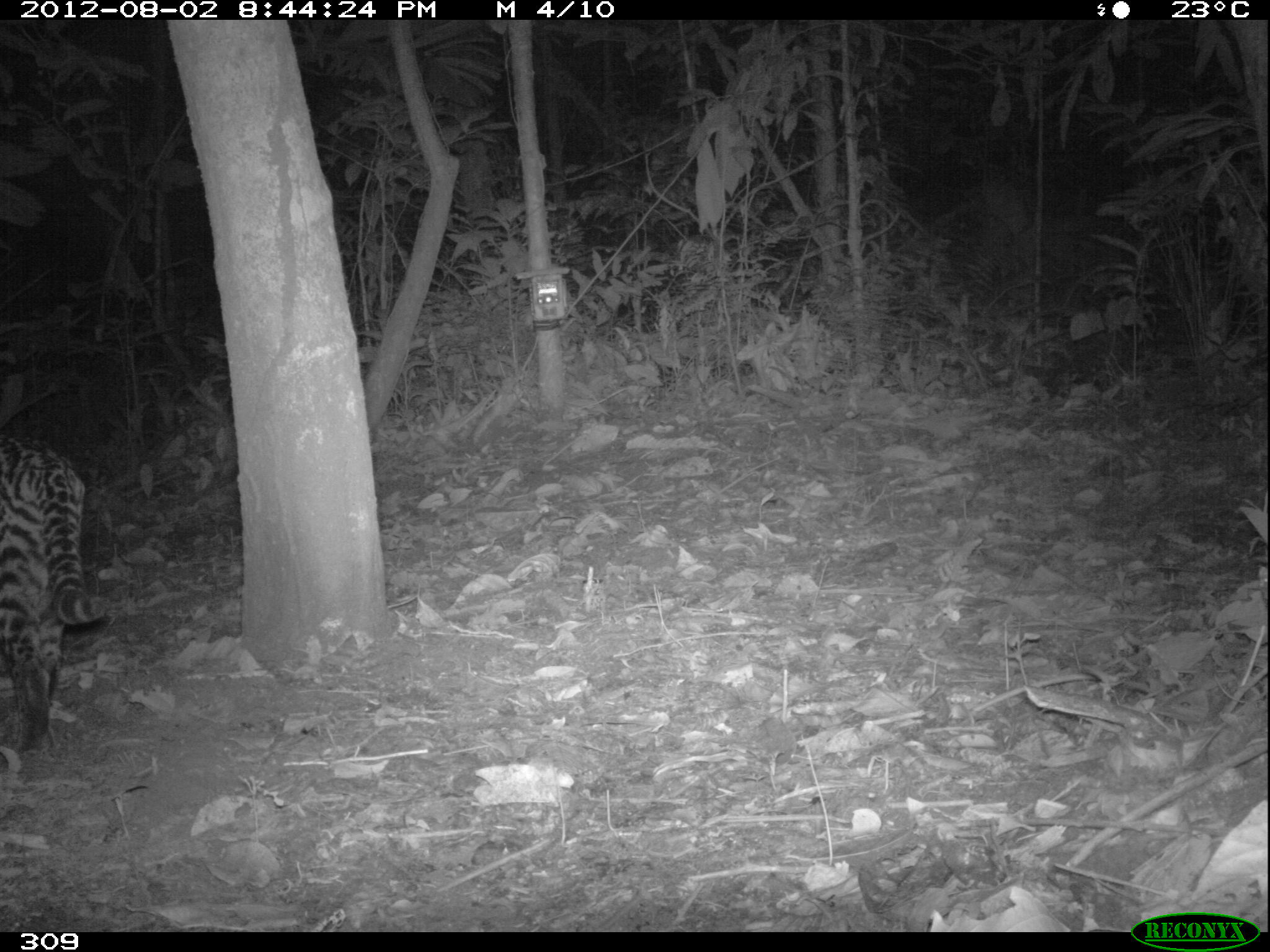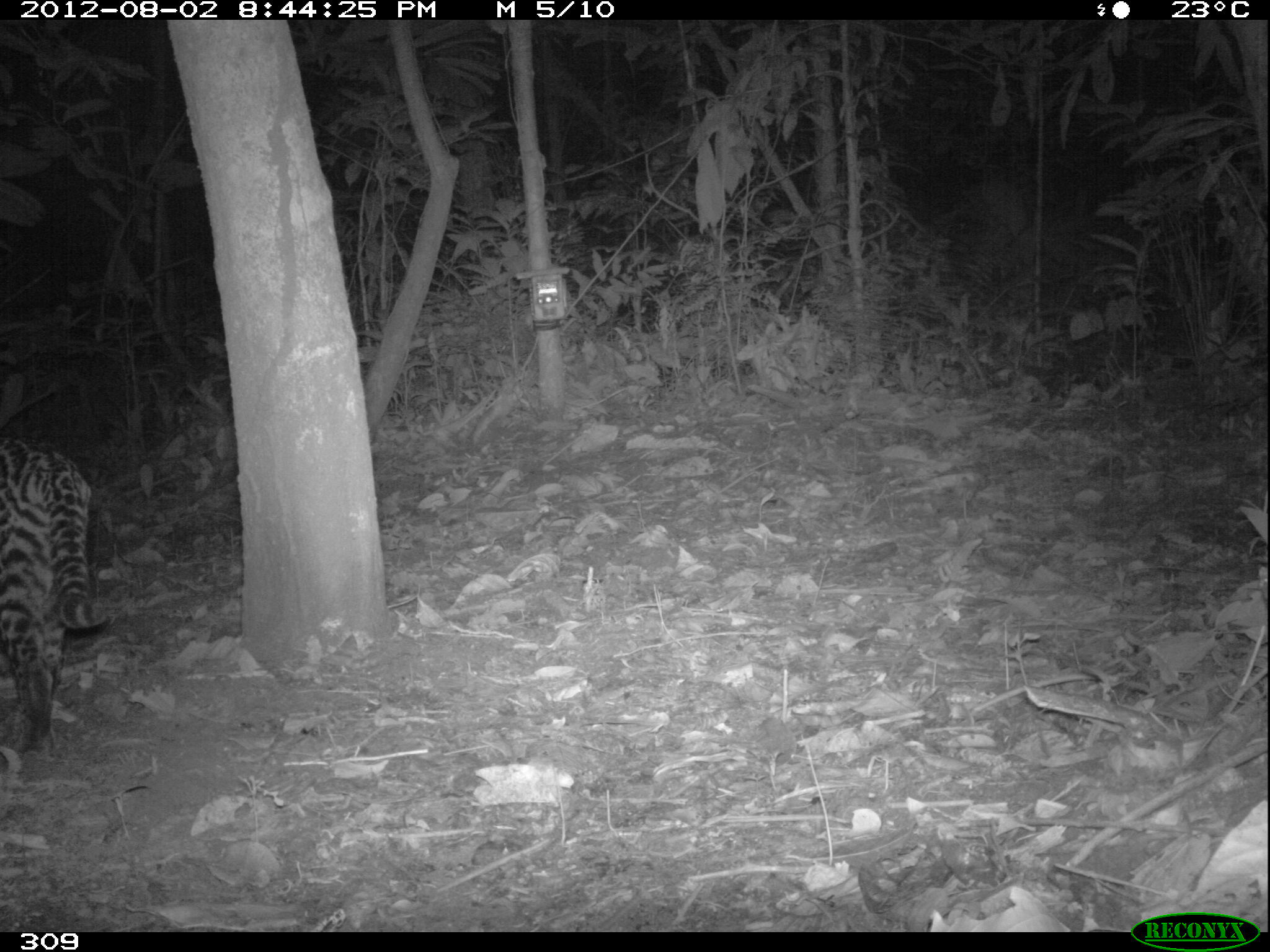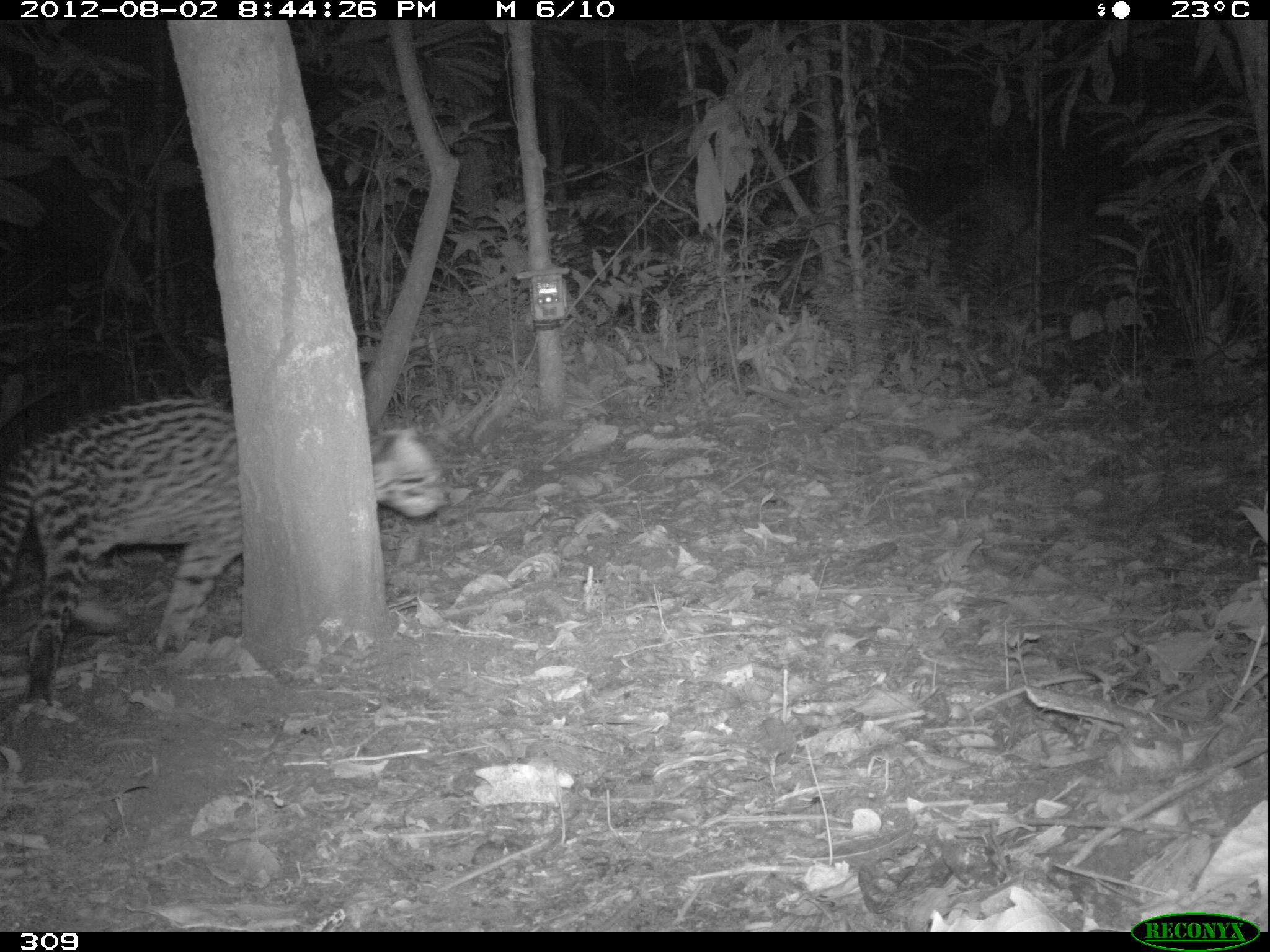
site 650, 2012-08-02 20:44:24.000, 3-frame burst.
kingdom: Animalia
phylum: Chordata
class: Mammalia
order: Carnivora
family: Felidae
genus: Leopardus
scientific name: Leopardus pardalis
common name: ocelot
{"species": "Leopardus pardalis (ocelot)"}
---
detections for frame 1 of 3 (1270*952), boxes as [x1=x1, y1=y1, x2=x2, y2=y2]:
leopardus pardalis: [x1=0, y1=432, x2=108, y2=751]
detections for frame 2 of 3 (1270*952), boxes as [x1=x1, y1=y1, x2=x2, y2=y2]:
leopardus pardalis: [x1=0, y1=432, x2=111, y2=751]